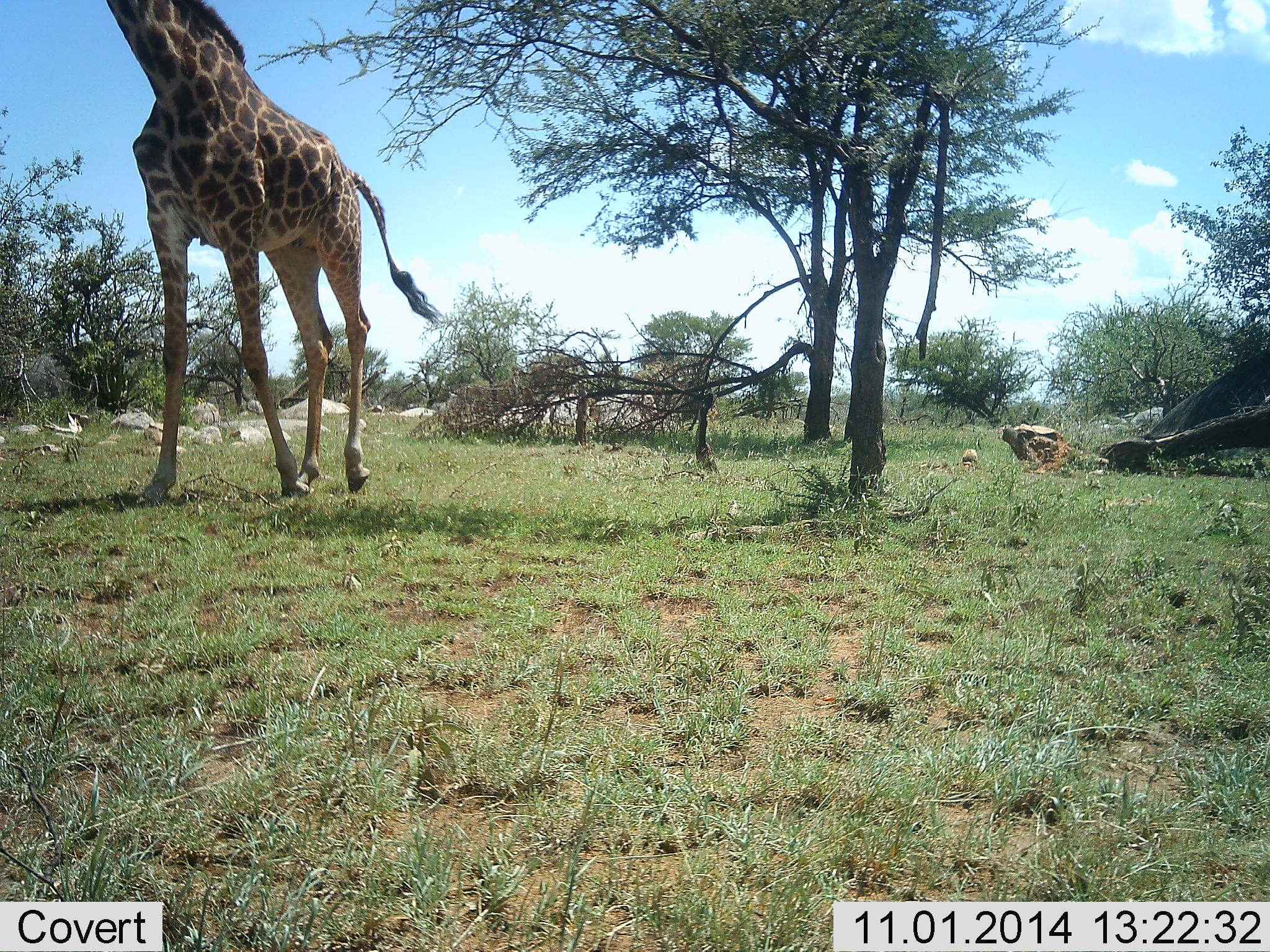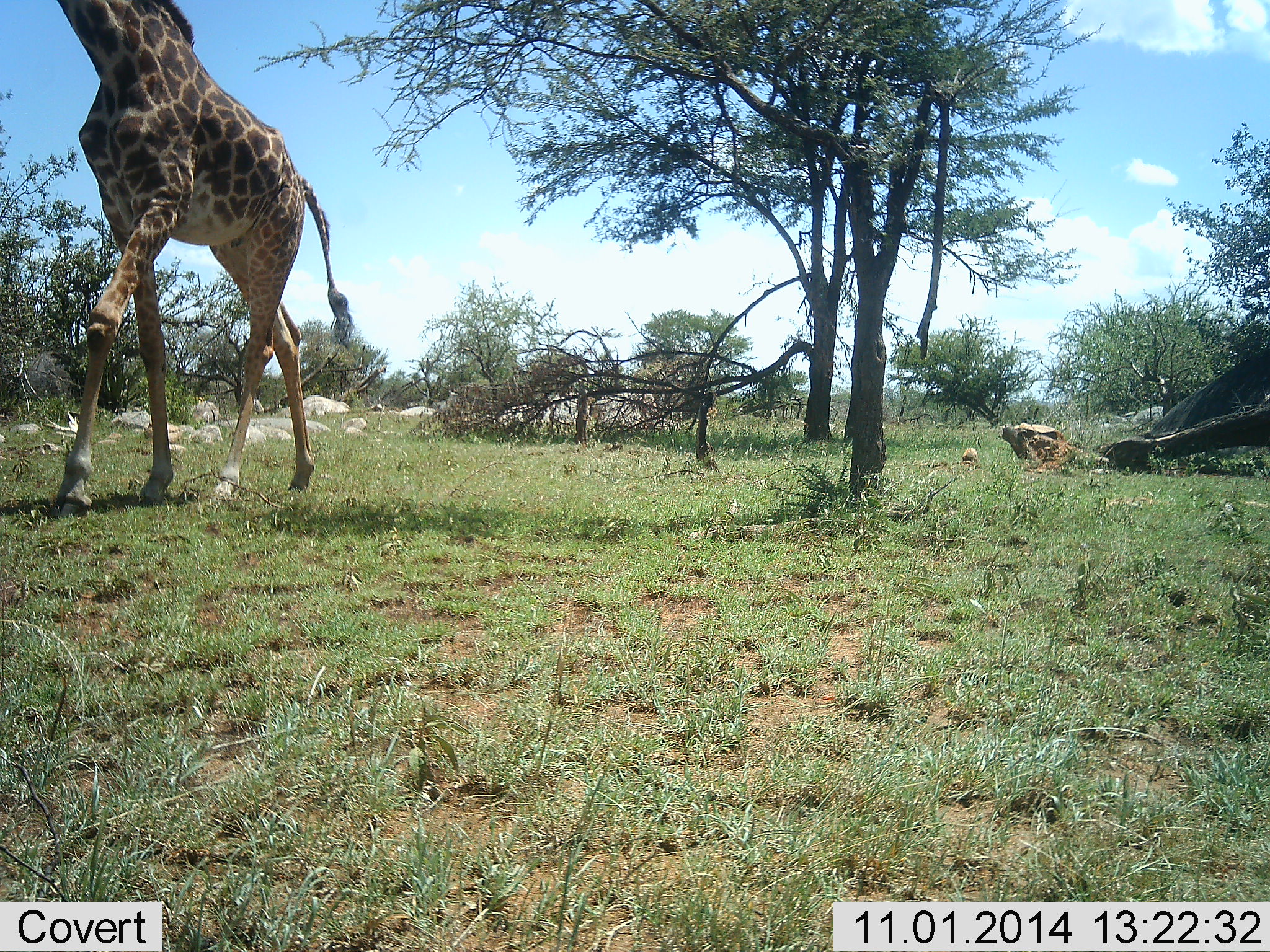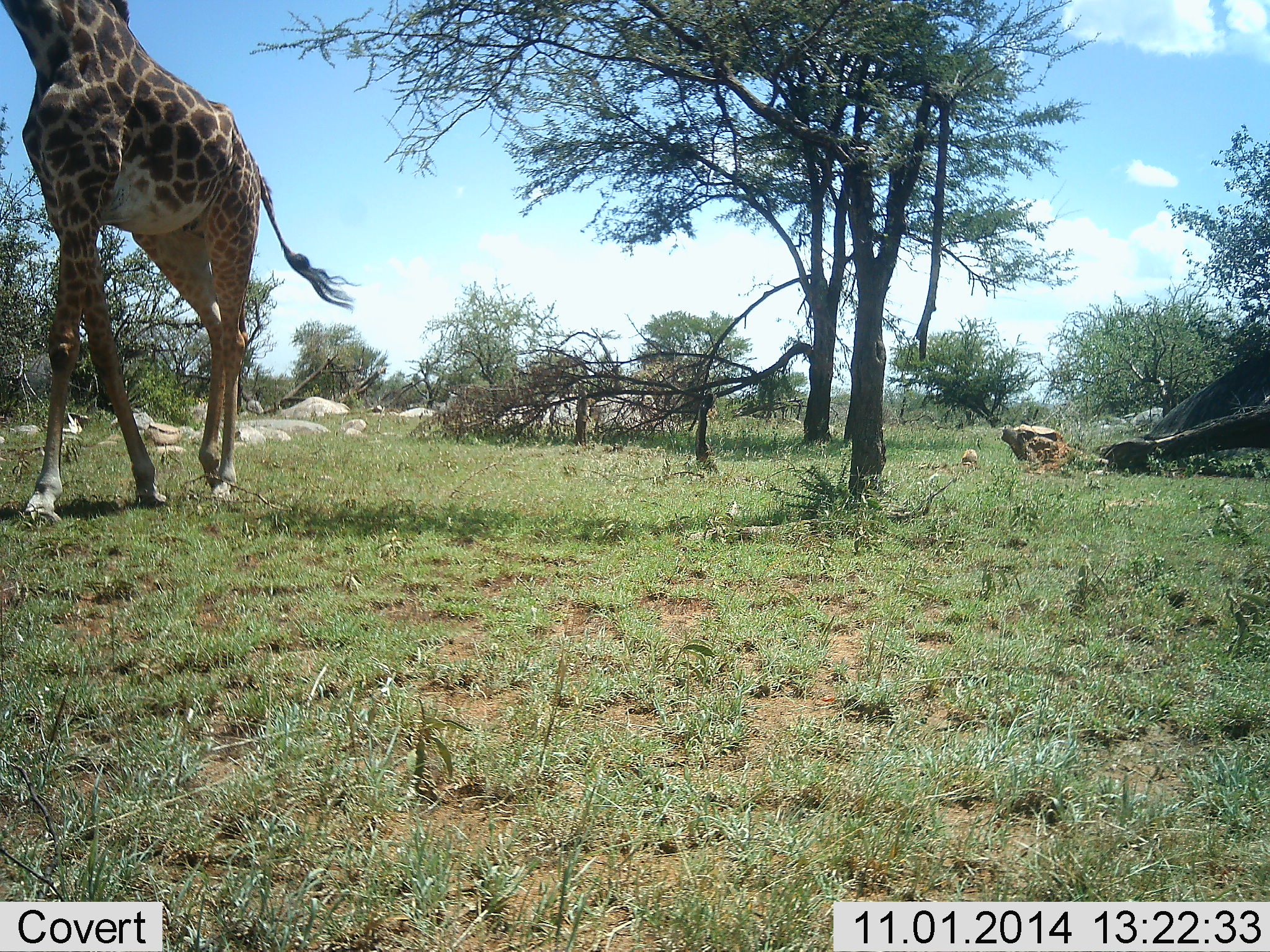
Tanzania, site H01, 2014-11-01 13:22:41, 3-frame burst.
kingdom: Animalia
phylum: Chordata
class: Mammalia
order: Artiodactyla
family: Giraffidae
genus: Giraffa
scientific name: Giraffa camelopardalis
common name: giraffe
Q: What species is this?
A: Giraffe (Giraffa camelopardalis).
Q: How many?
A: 1.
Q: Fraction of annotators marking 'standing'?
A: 10%.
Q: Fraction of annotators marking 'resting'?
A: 0%.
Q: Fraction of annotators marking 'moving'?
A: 90%.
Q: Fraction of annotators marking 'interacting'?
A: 0%.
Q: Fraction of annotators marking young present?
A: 0%.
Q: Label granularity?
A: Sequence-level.